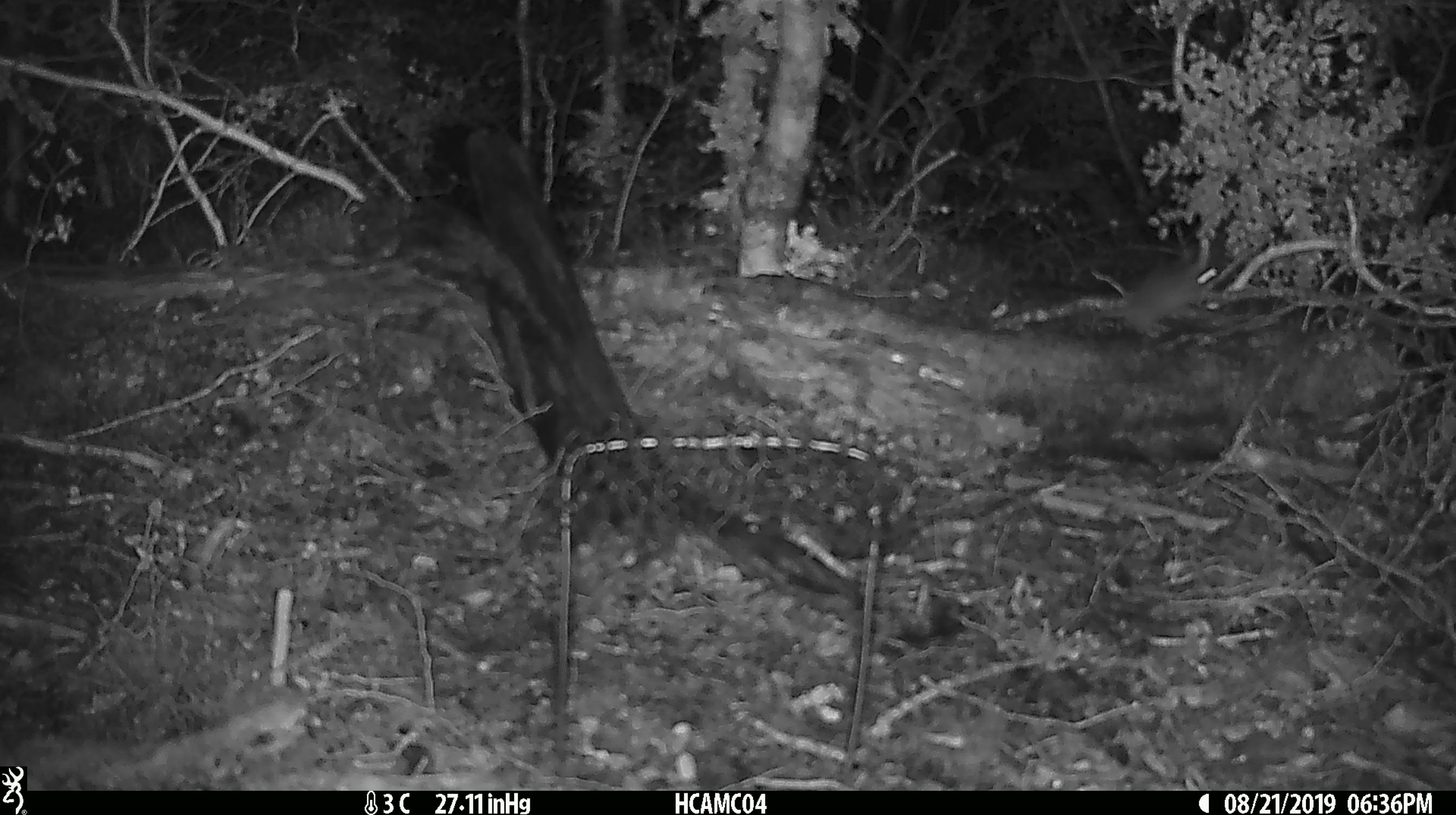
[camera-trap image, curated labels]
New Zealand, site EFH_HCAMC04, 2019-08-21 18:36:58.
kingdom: Animalia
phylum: Chordata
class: Mammalia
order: Rodentia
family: Muridae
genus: Mus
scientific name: Mus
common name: mouse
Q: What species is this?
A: Mouse (Mus).